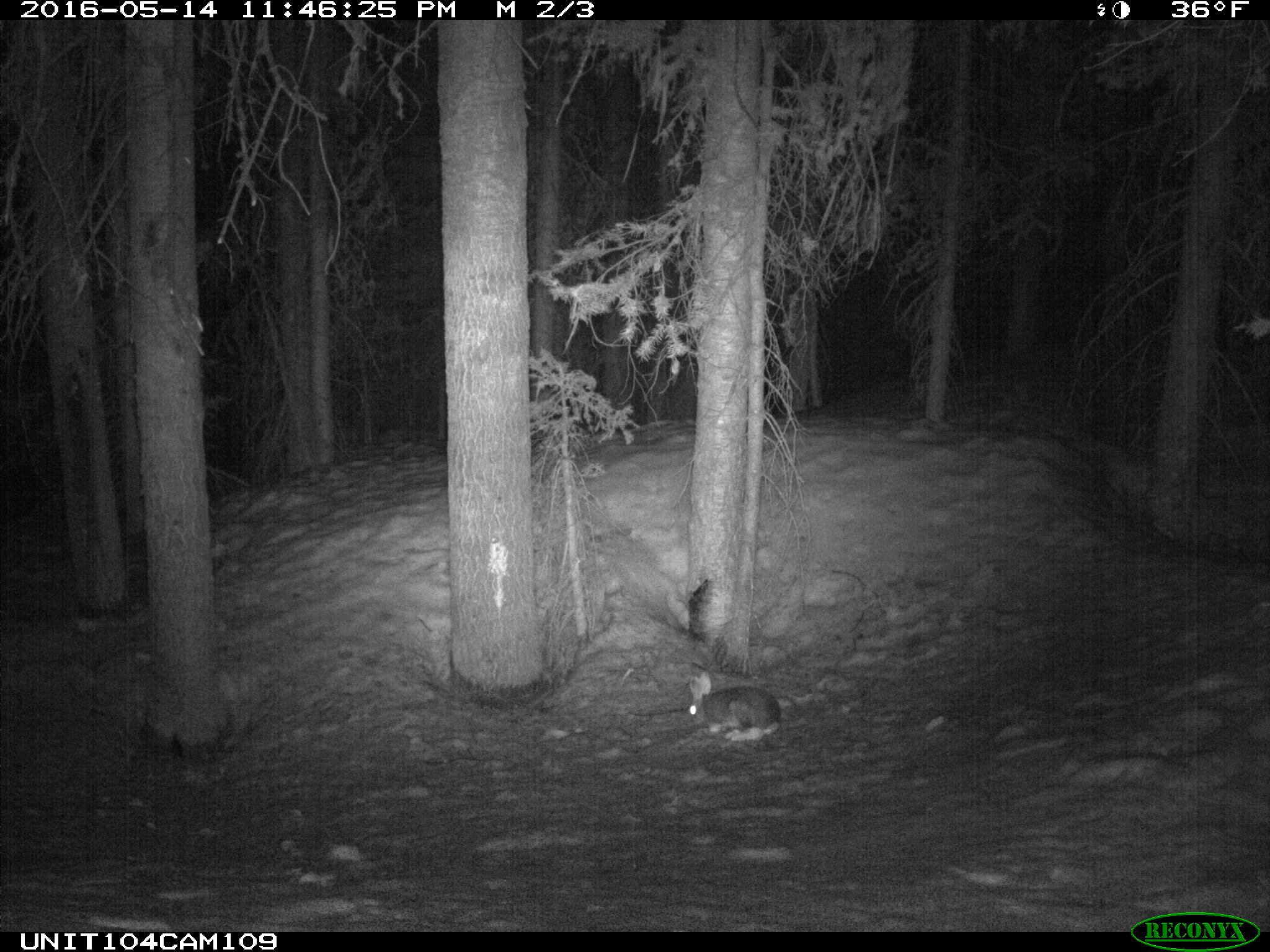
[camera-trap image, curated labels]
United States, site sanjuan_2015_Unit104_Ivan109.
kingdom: Animalia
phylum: Chordata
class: Mammalia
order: Lagomorpha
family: Leporidae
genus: Lepus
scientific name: Lepus americanus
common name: snowshoe hare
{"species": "Lepus americanus (snowshoe hare)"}